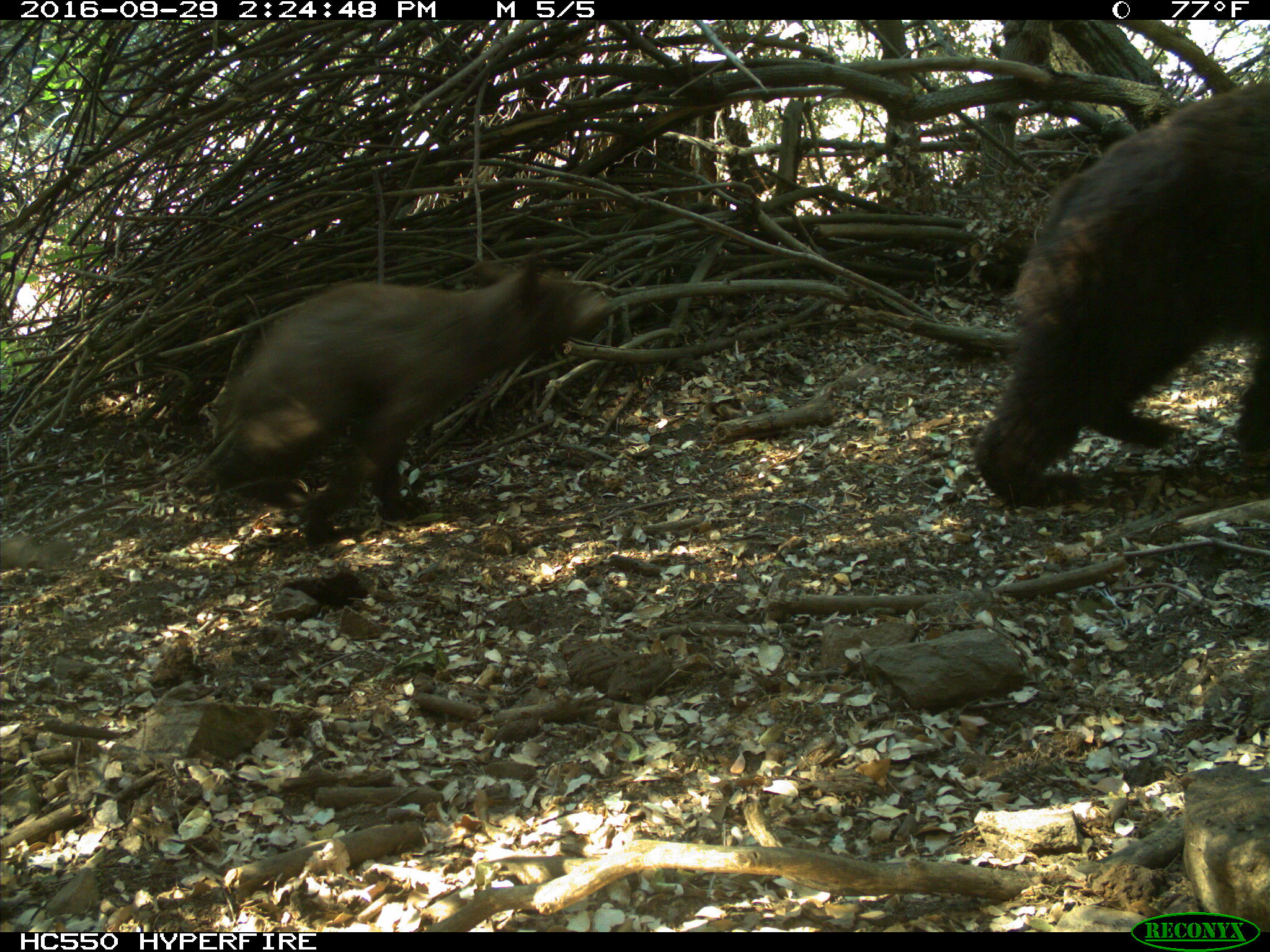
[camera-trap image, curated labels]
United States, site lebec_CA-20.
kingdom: Animalia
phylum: Chordata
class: Mammalia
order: Carnivora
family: Ursidae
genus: Ursus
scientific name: Ursus americanus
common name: american black bear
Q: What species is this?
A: Ursus americanus (american black bear).